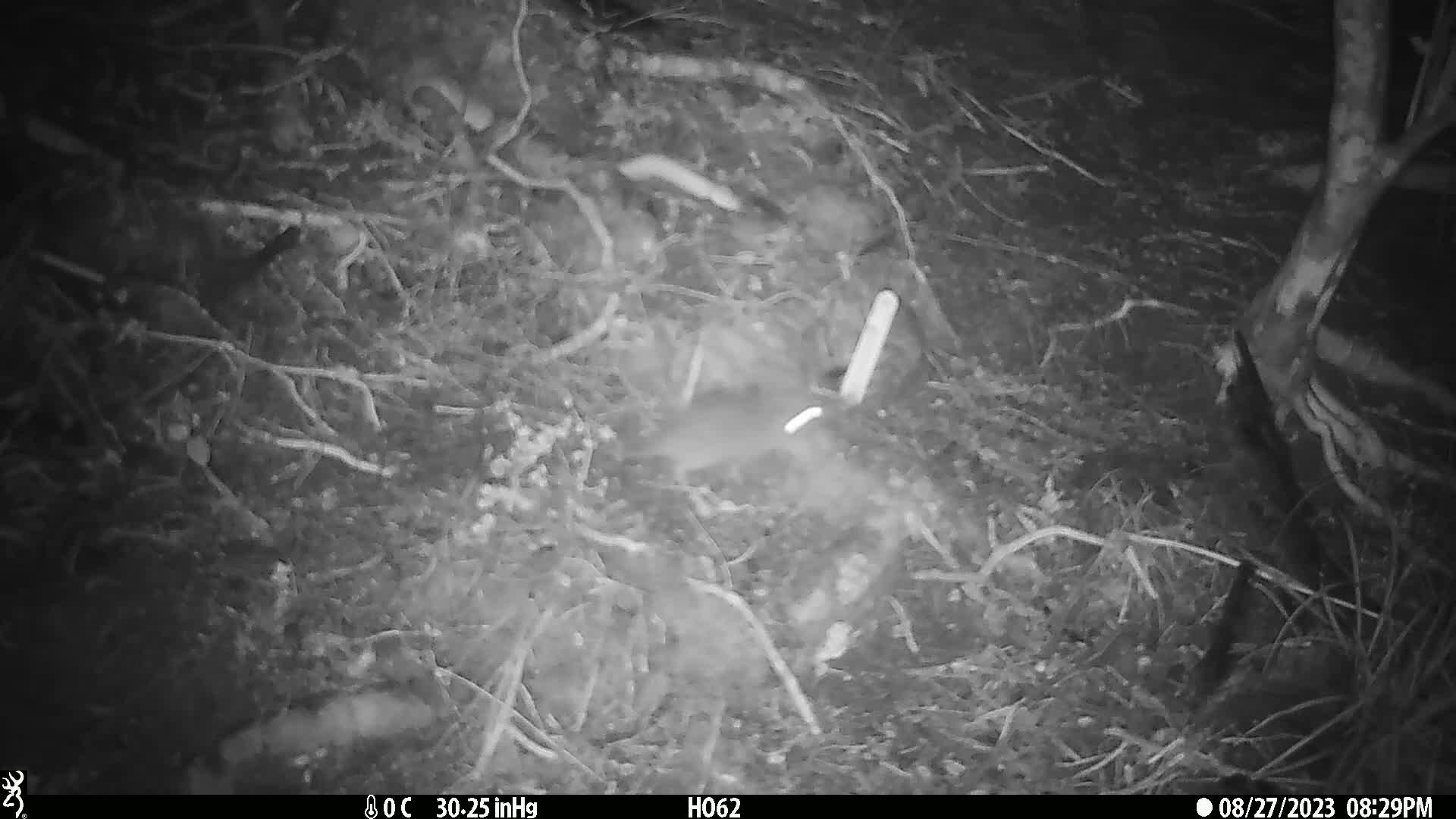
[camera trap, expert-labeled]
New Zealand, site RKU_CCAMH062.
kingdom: Animalia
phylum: Chordata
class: Mammalia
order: Rodentia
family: Muridae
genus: Rattus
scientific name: Rattus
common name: rat